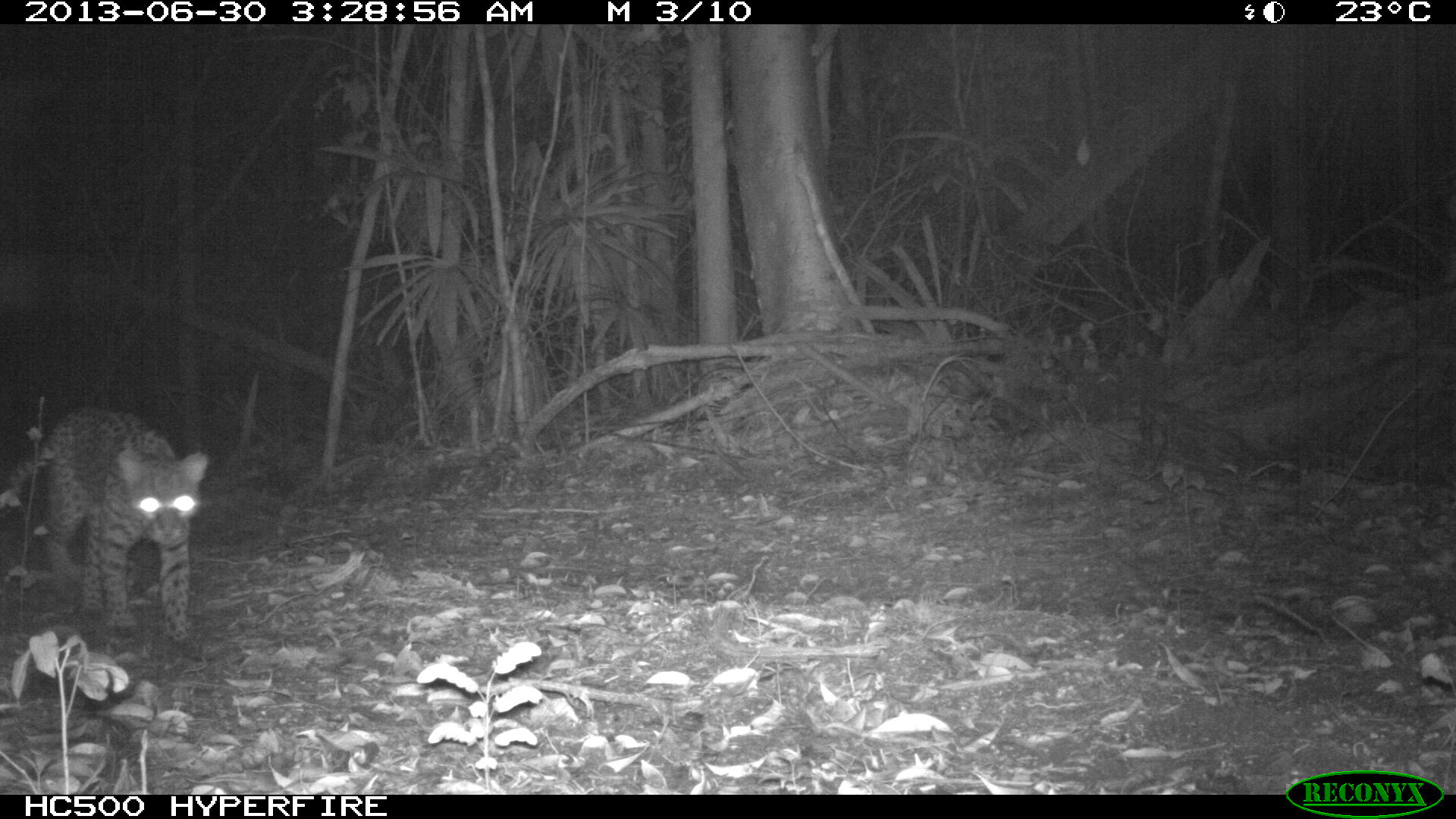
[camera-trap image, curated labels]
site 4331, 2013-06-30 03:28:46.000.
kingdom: Animalia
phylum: Chordata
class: Mammalia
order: Carnivora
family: Felidae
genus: Leopardus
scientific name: Leopardus pardalis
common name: ocelot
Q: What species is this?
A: Leopardus pardalis (ocelot).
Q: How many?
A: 1.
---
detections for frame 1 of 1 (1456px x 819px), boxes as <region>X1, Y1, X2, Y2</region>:
leopardus pardalis: <region>0, 402, 208, 640</region>